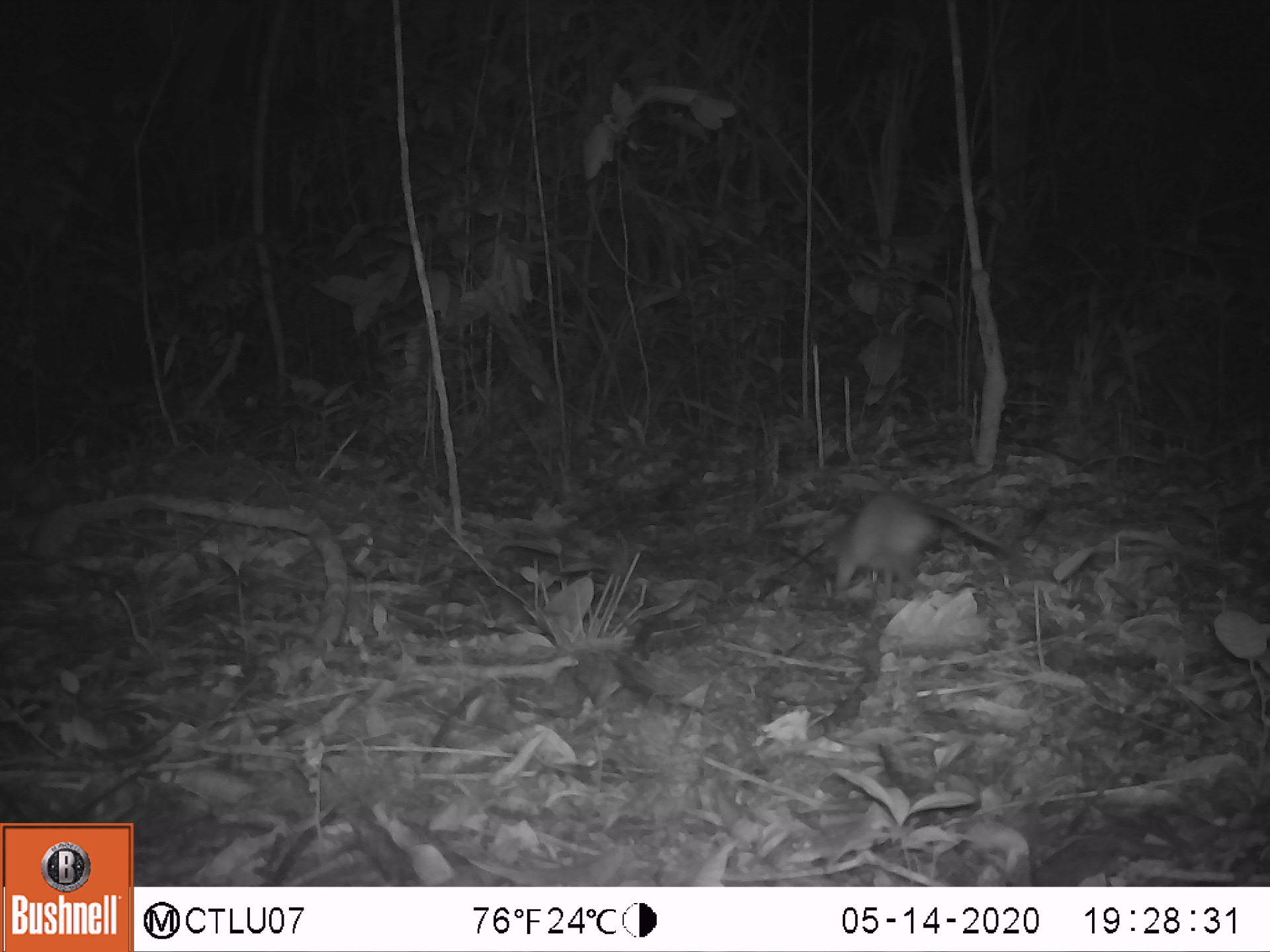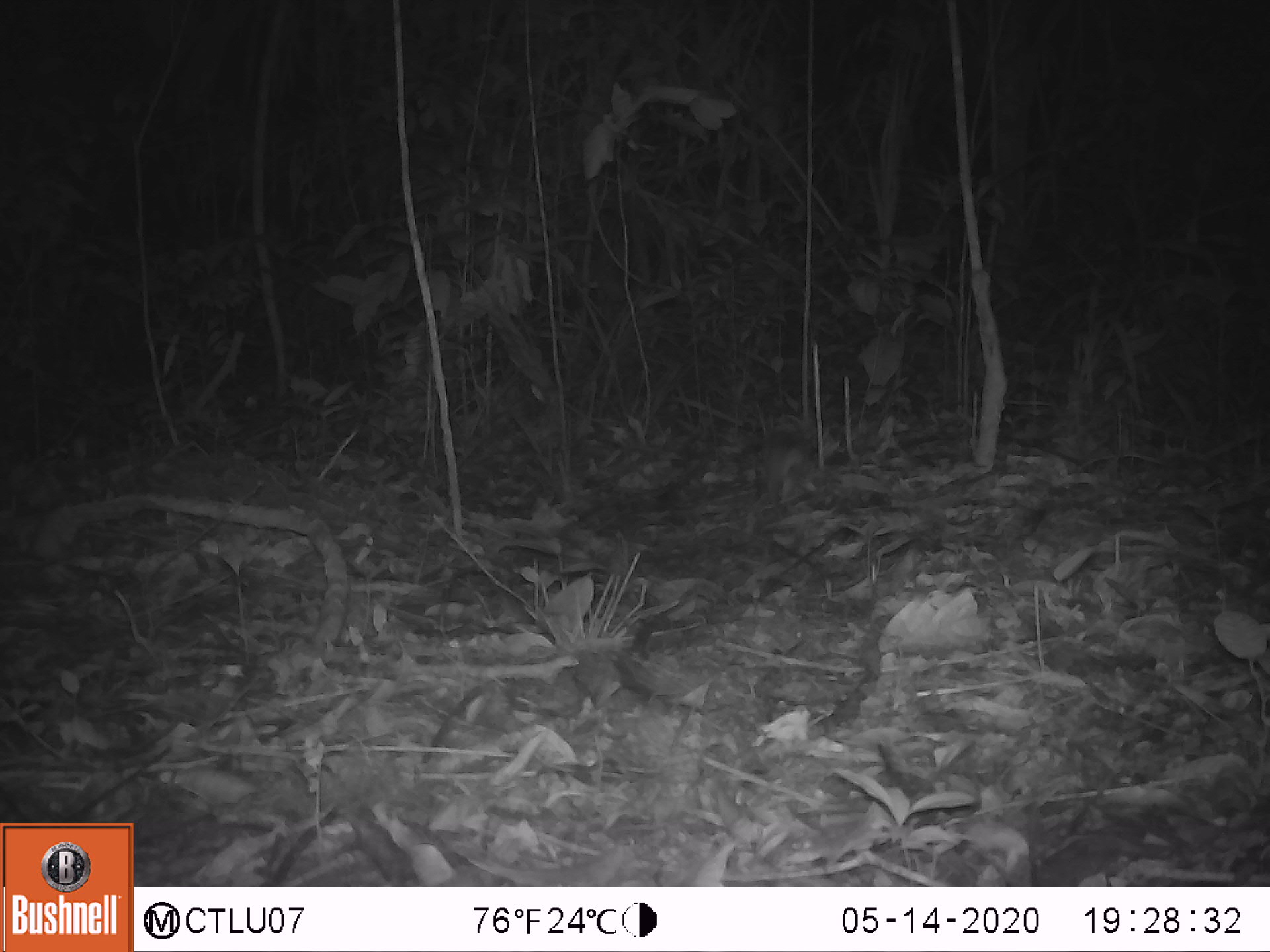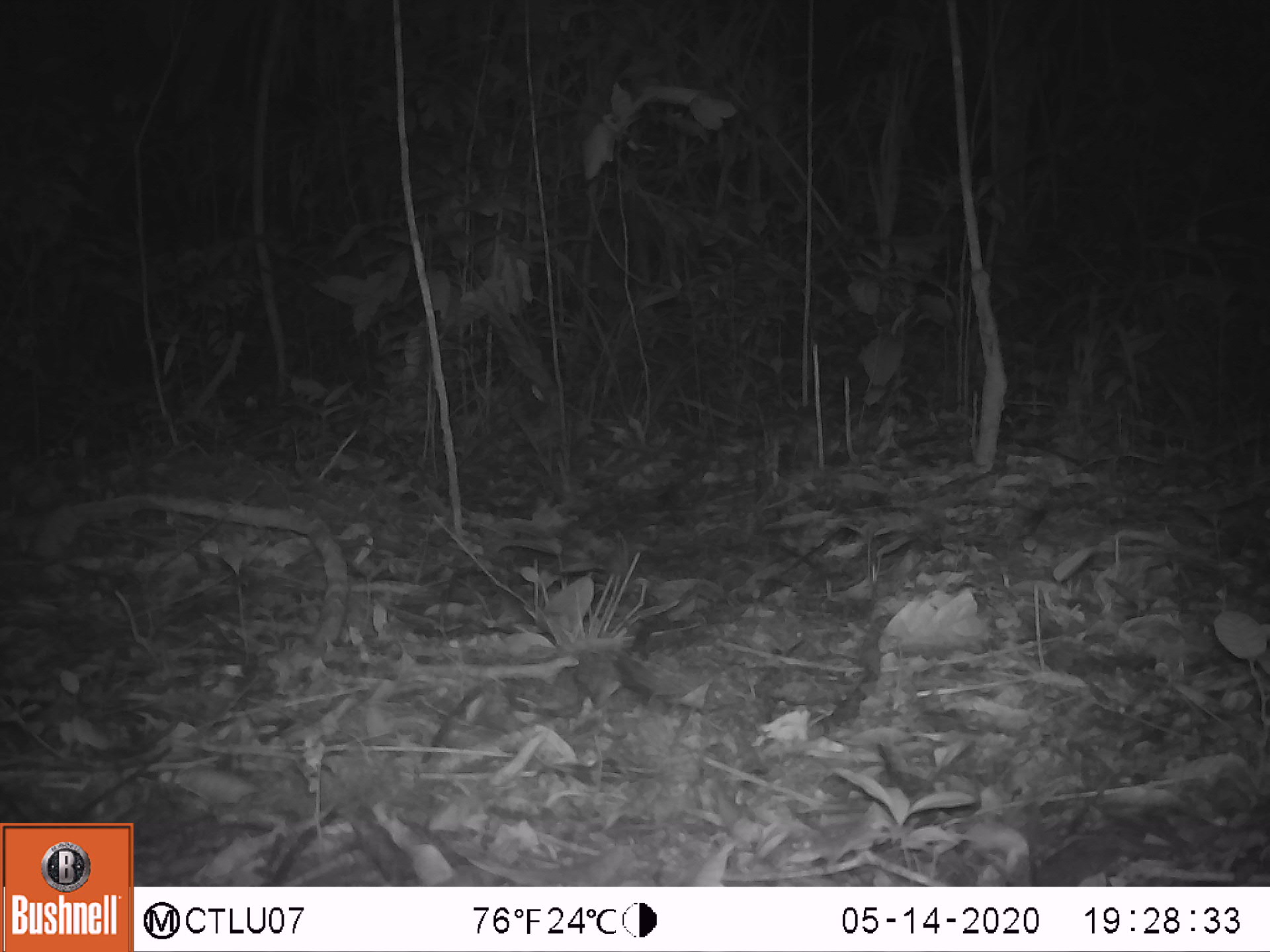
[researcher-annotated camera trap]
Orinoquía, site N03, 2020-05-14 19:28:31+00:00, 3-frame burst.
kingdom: Animalia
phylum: Chordata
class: Mammalia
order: Rodentia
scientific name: Rodentia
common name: rodent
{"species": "rodent (Rodentia)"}